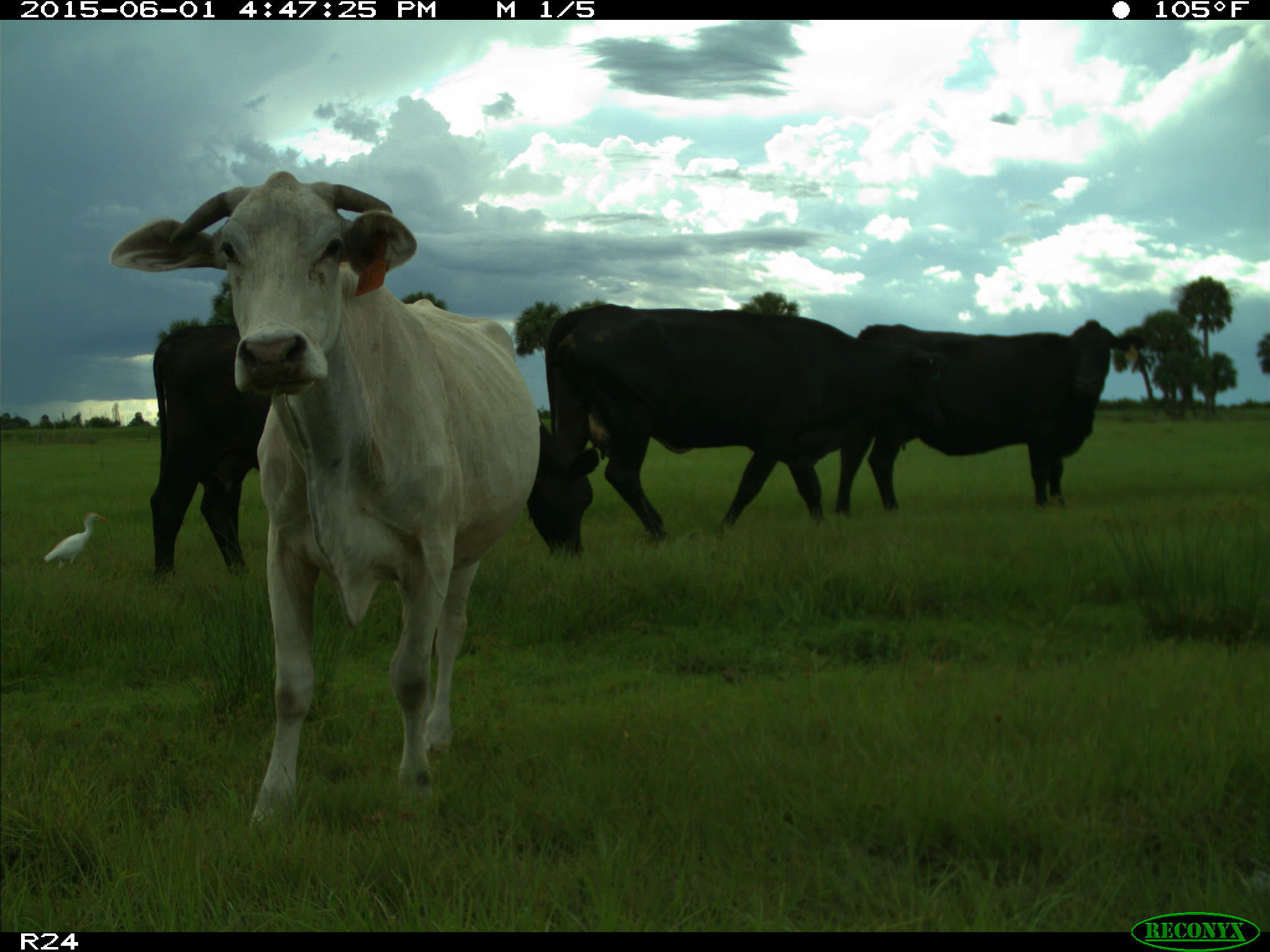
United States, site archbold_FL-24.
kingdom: Animalia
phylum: Chordata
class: Mammalia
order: Artiodactyla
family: Bovidae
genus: Bos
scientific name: Bos taurus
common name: domestic cow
Bos taurus (domestic cow).